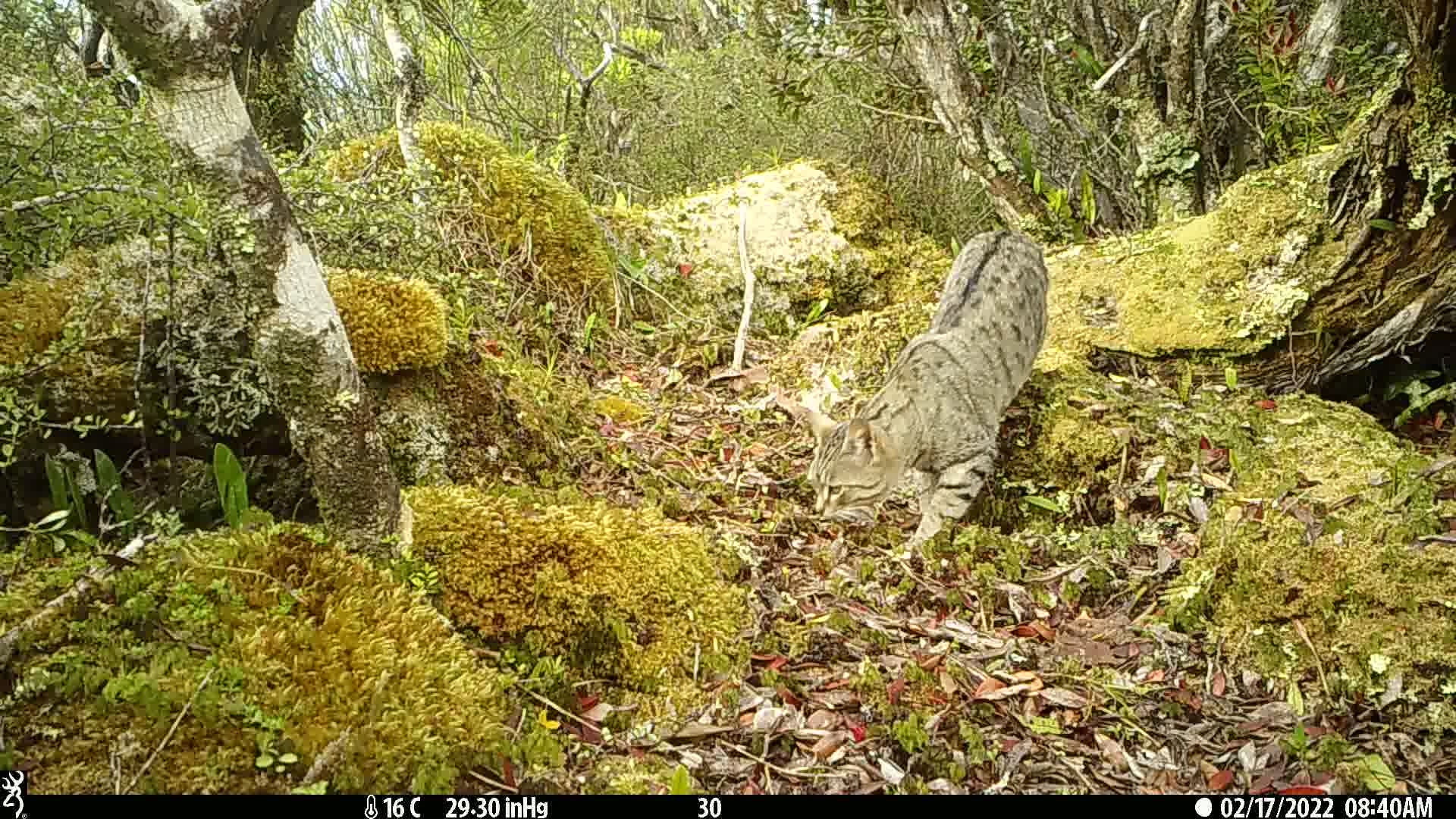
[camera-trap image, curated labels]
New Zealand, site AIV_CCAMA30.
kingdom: Animalia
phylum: Chordata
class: Mammalia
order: Carnivora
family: Felidae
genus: Felis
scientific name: Felis catus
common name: domestic cat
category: cat